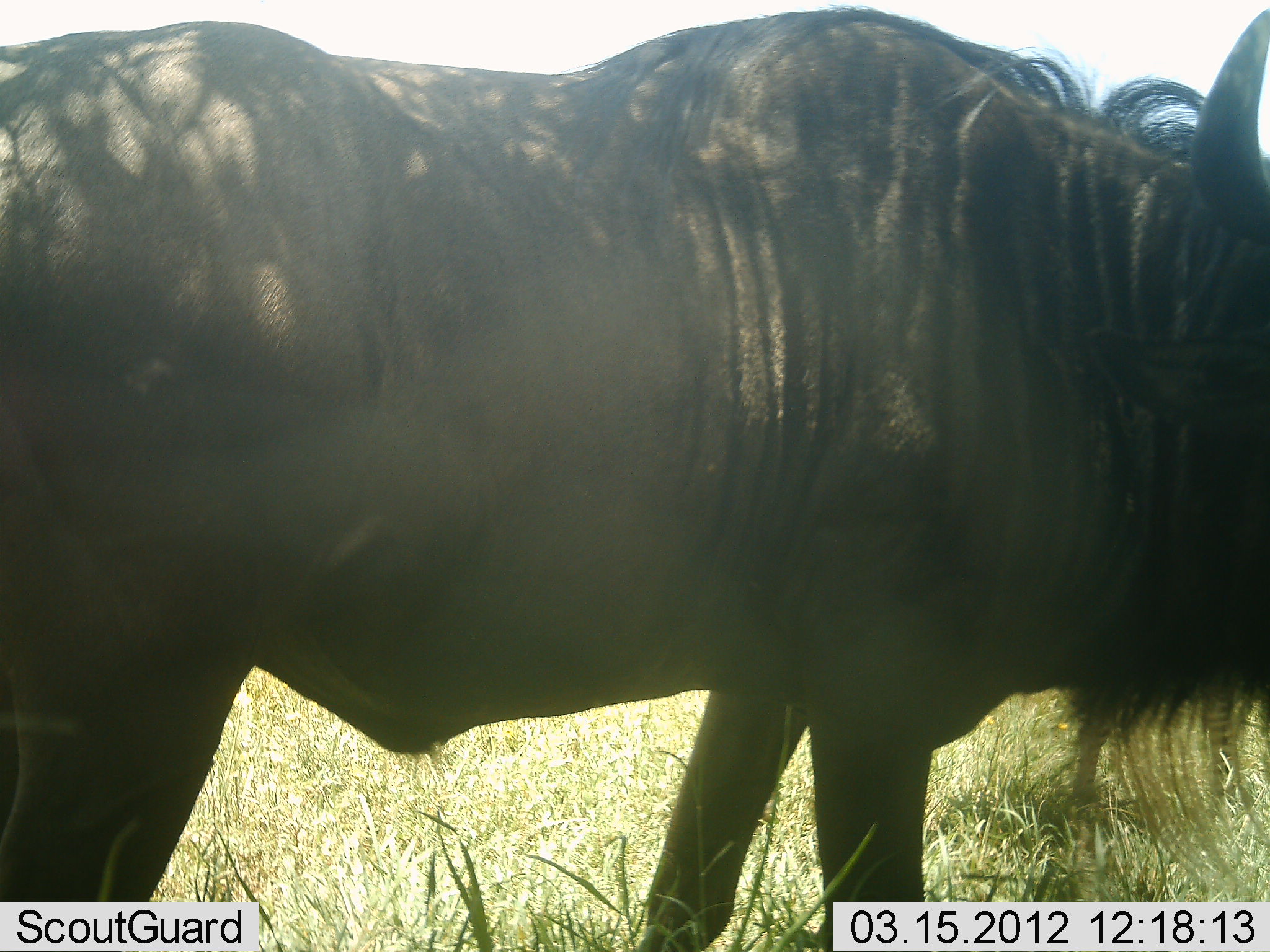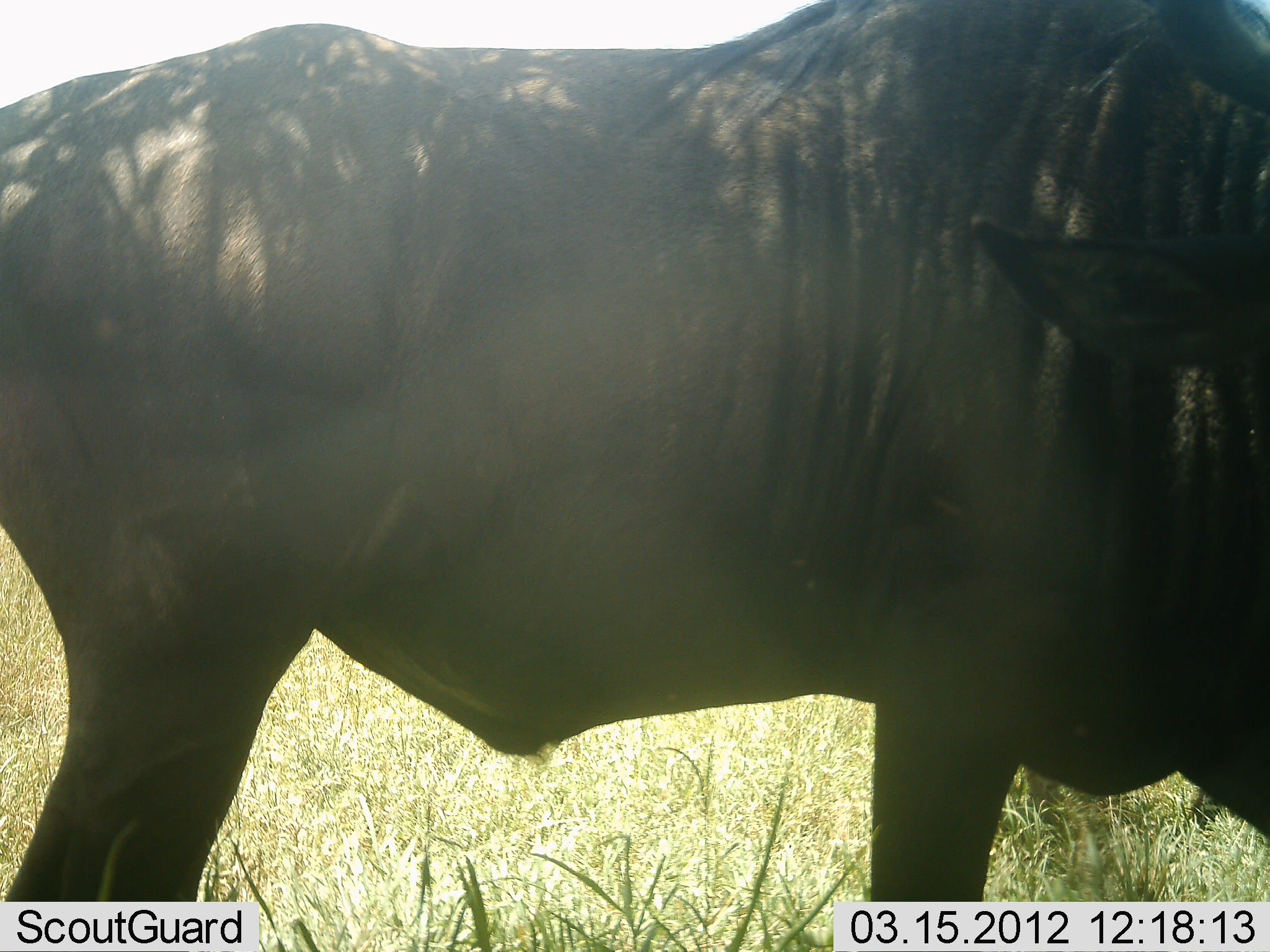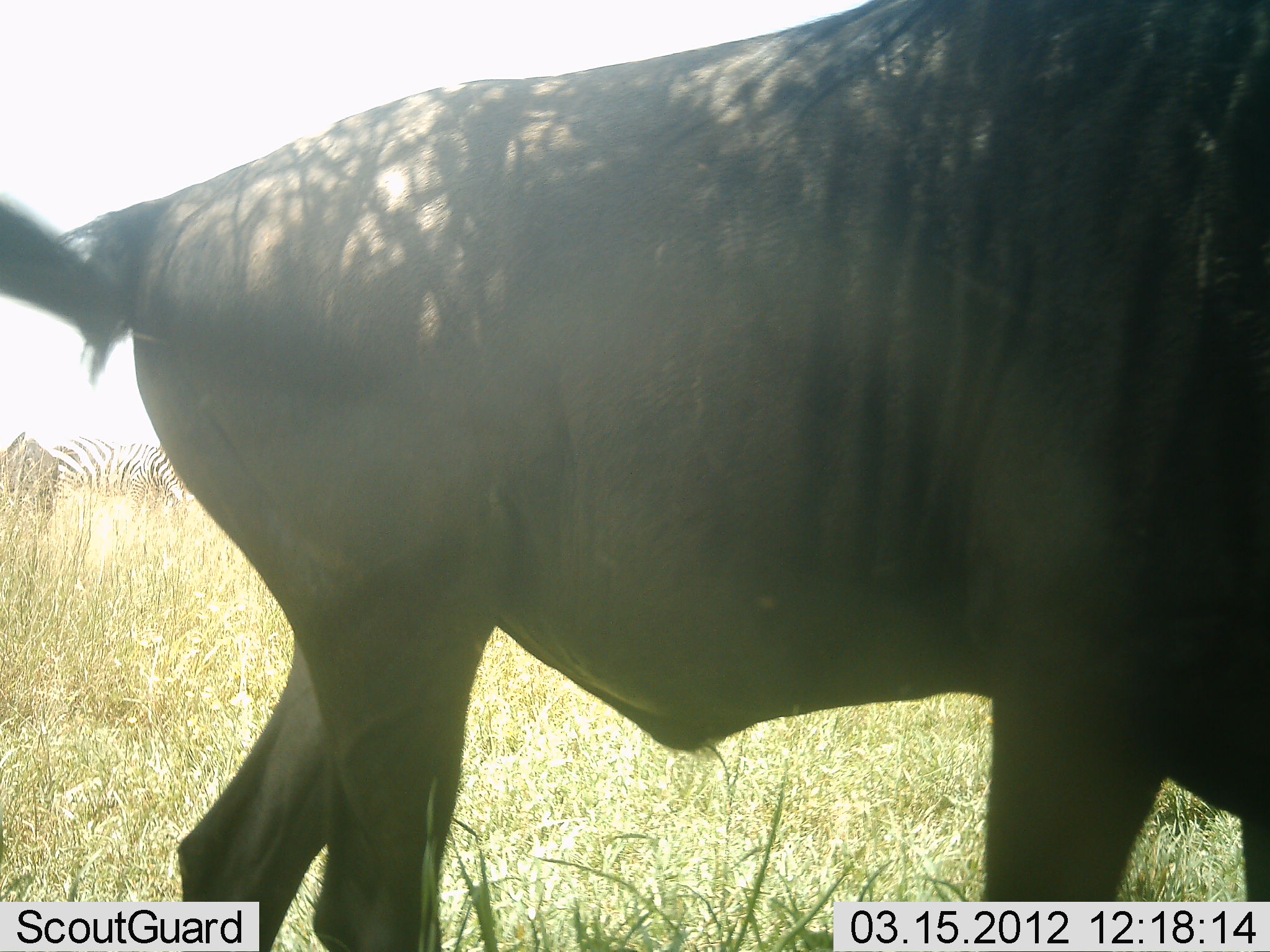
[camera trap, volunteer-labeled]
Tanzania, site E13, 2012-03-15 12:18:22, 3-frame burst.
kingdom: Animalia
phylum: Chordata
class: Mammalia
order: Artiodactyla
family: Bovidae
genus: Connochaetes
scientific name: Connochaetes taurinus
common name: blue wildebeest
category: wildebeest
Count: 1.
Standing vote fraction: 59%.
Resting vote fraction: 0%.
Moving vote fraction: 41%.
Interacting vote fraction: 0%.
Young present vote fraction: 0%.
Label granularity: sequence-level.